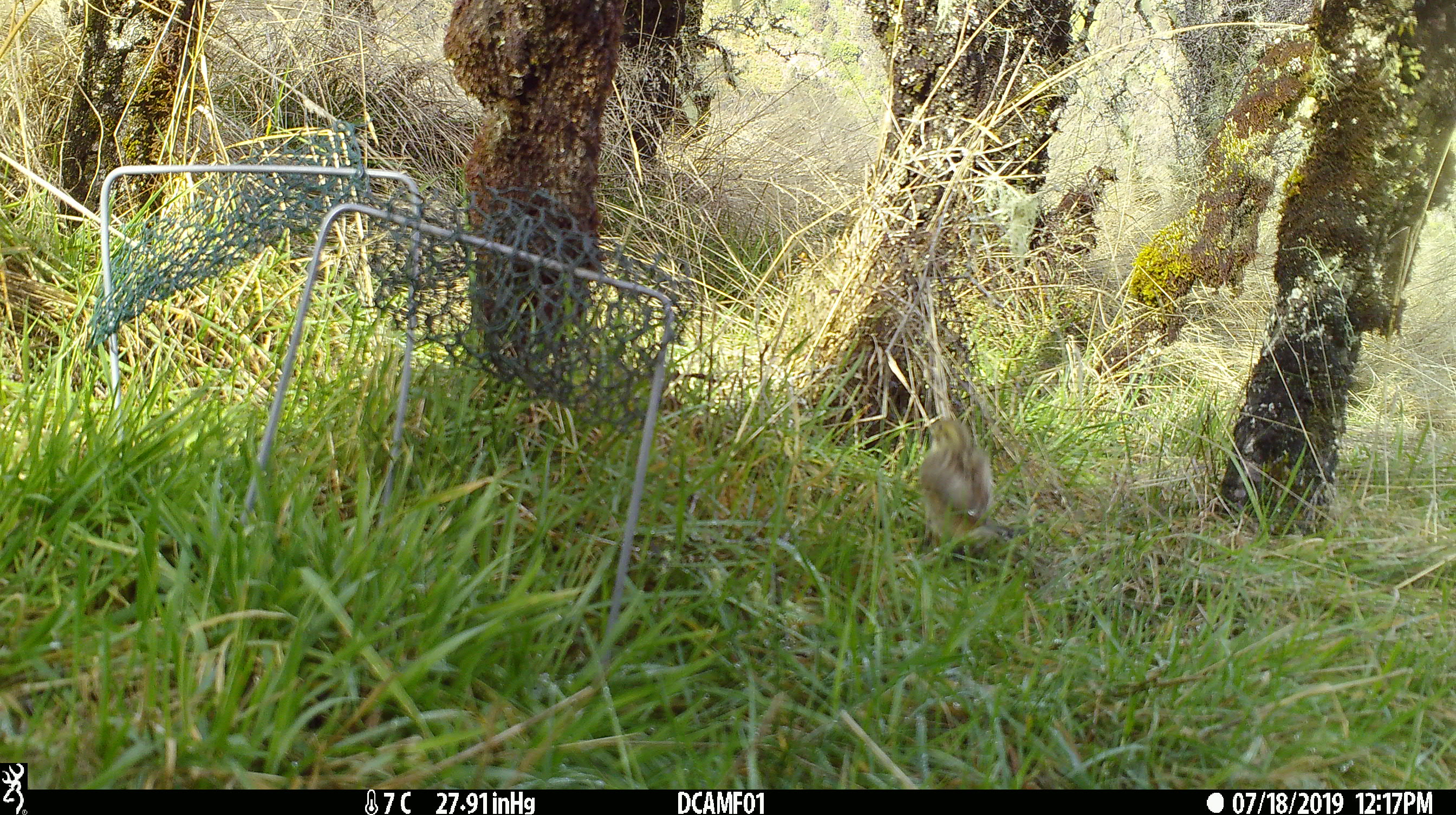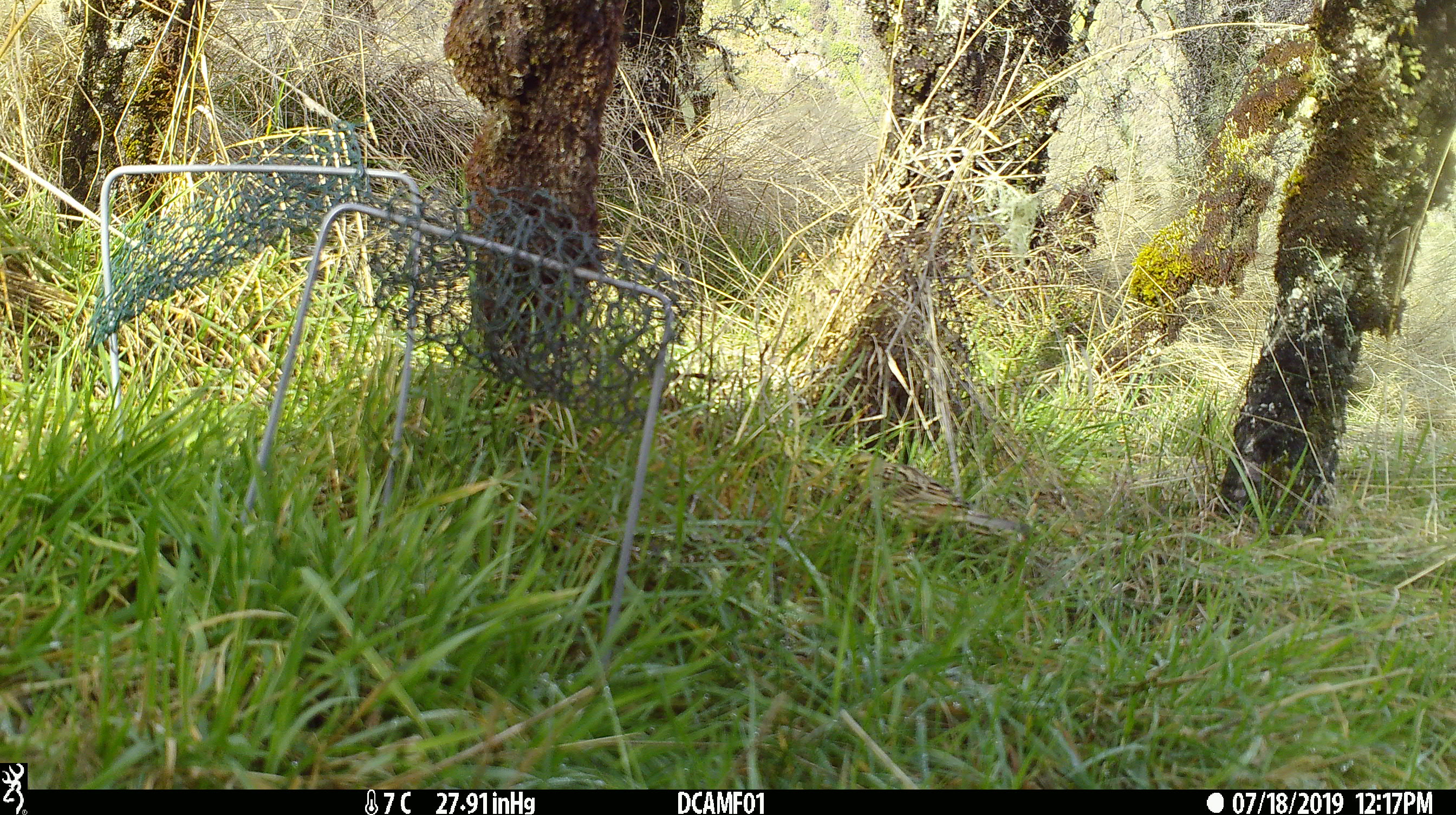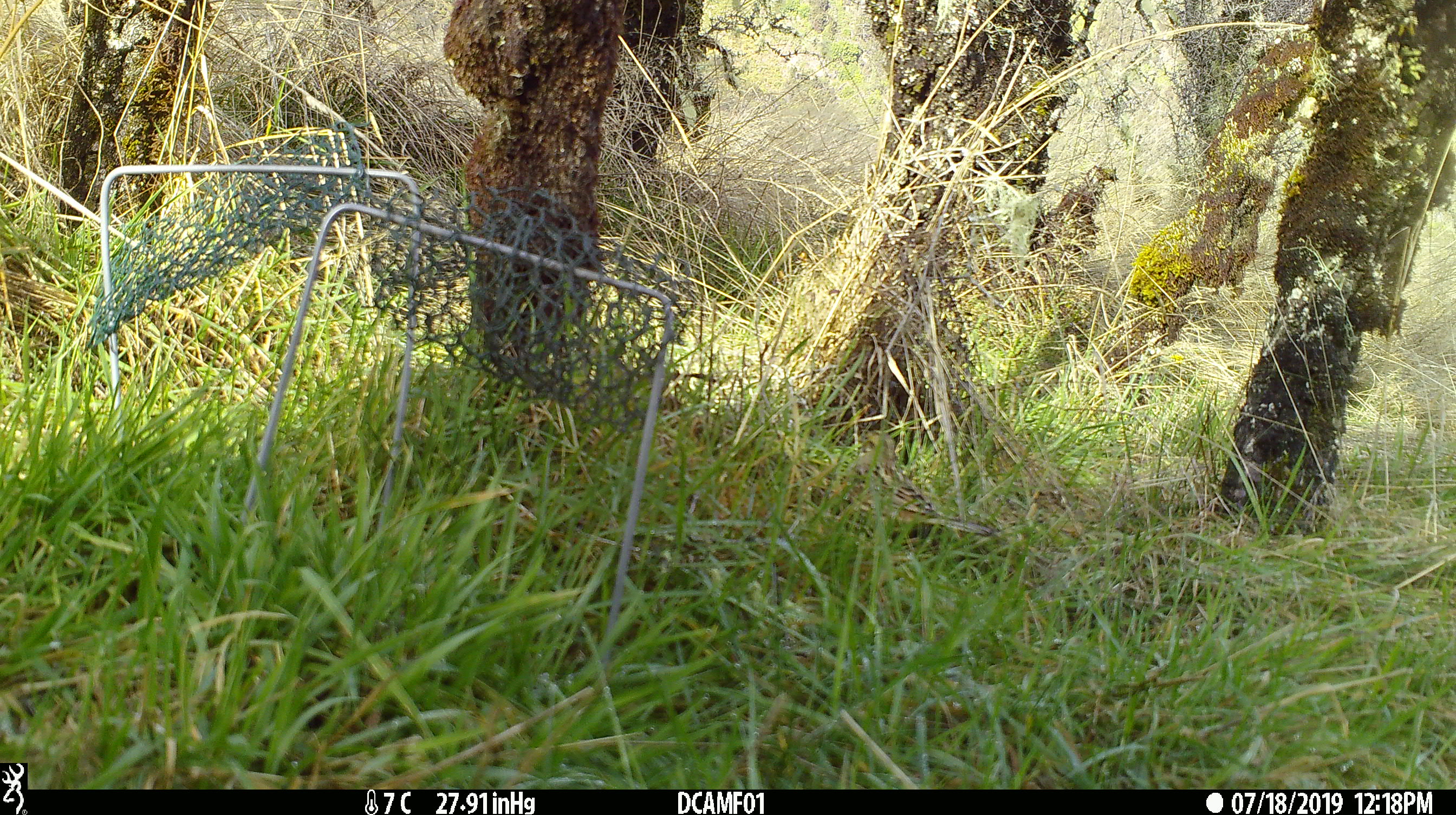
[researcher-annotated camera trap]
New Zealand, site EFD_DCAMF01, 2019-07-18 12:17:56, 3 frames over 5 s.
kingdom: Animalia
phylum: Chordata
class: Aves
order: Passeriformes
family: Emberizidae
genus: Emberiza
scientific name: Emberiza citrinella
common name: yellowhammer